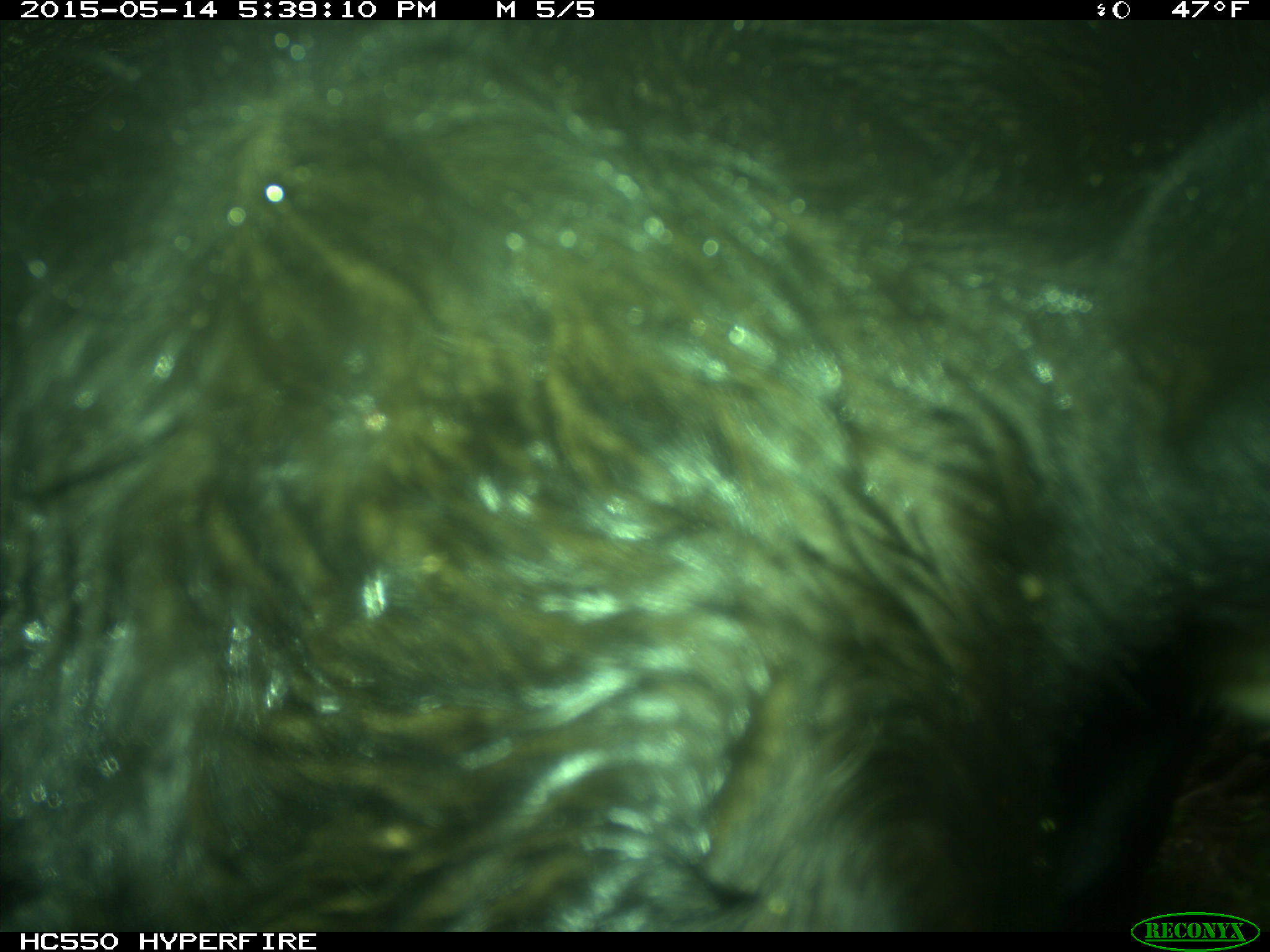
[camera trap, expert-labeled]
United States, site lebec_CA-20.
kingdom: Animalia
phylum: Chordata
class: Mammalia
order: Artiodactyla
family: Bovidae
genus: Bos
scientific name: Bos taurus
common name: domestic cow